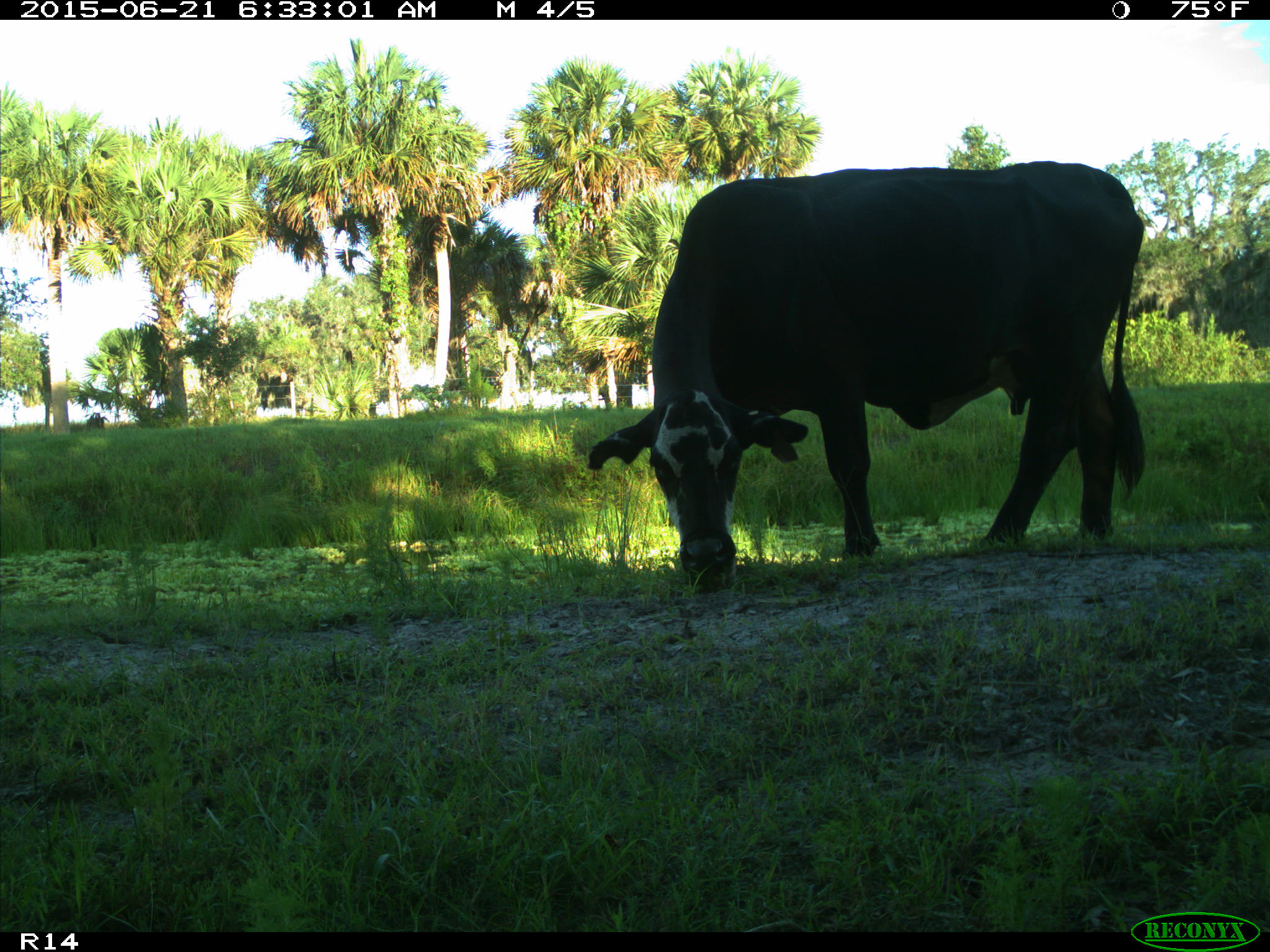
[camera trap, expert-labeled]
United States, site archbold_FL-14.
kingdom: Animalia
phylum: Chordata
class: Mammalia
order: Artiodactyla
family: Bovidae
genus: Bos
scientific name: Bos taurus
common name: domestic cow